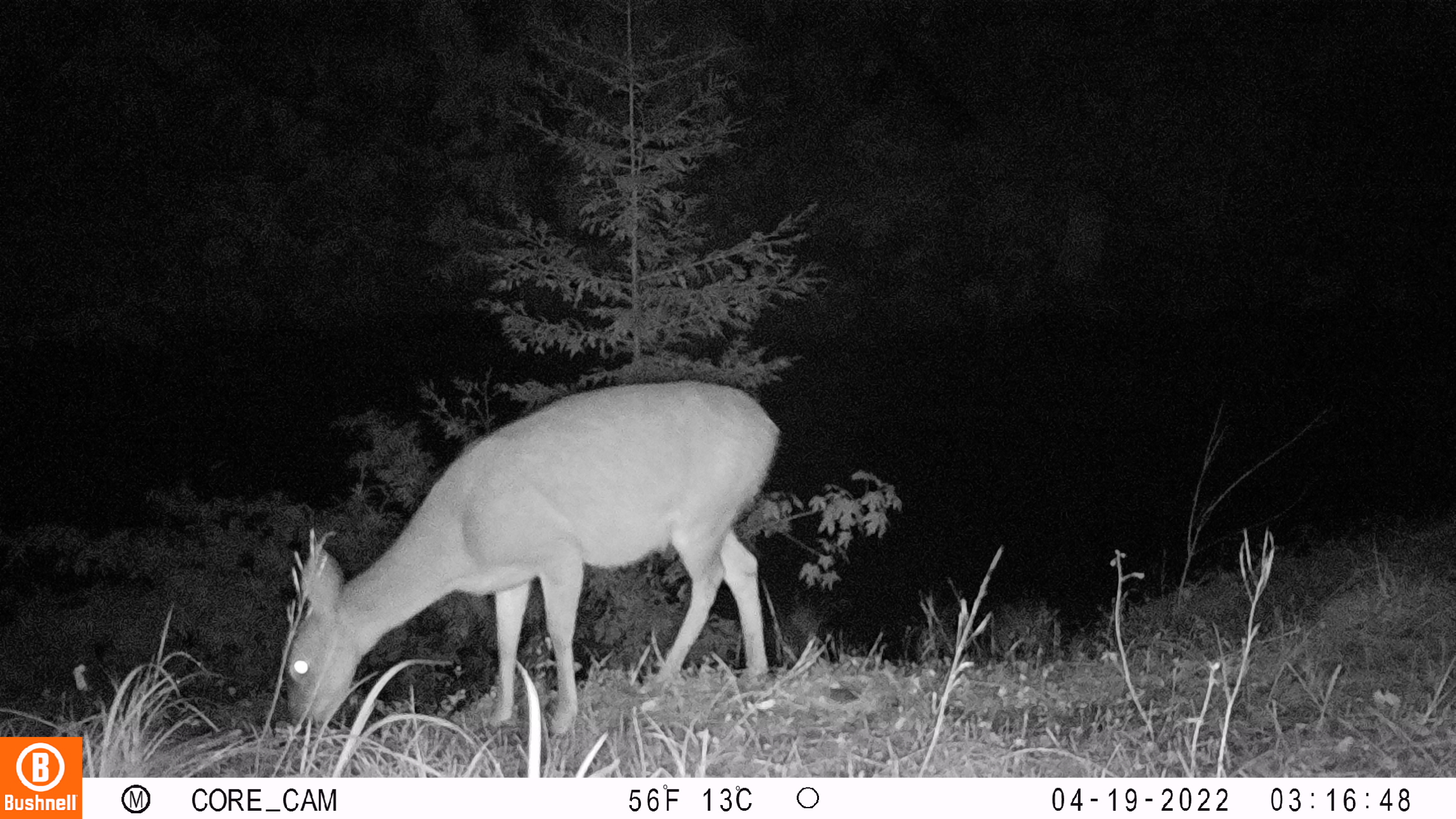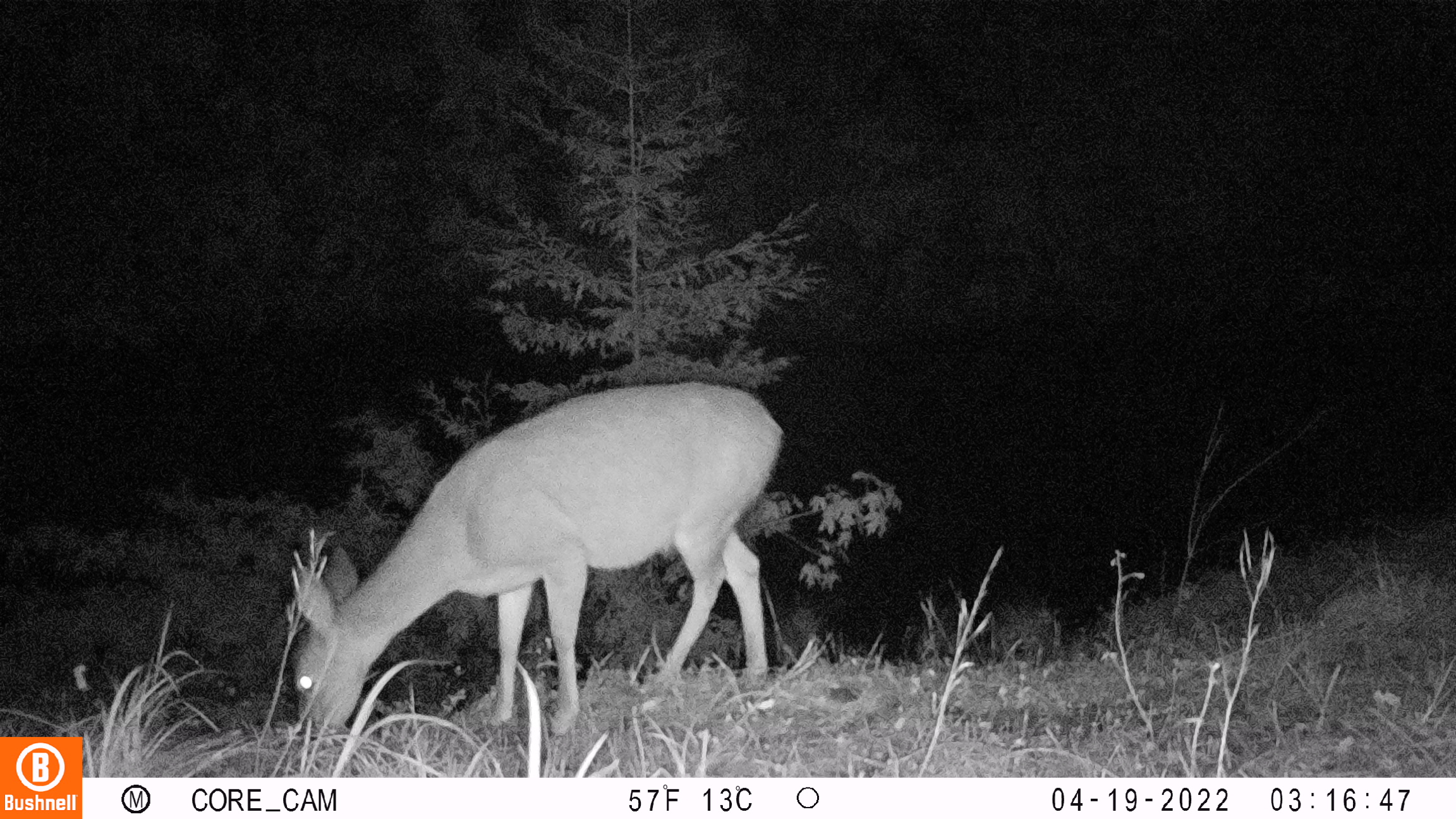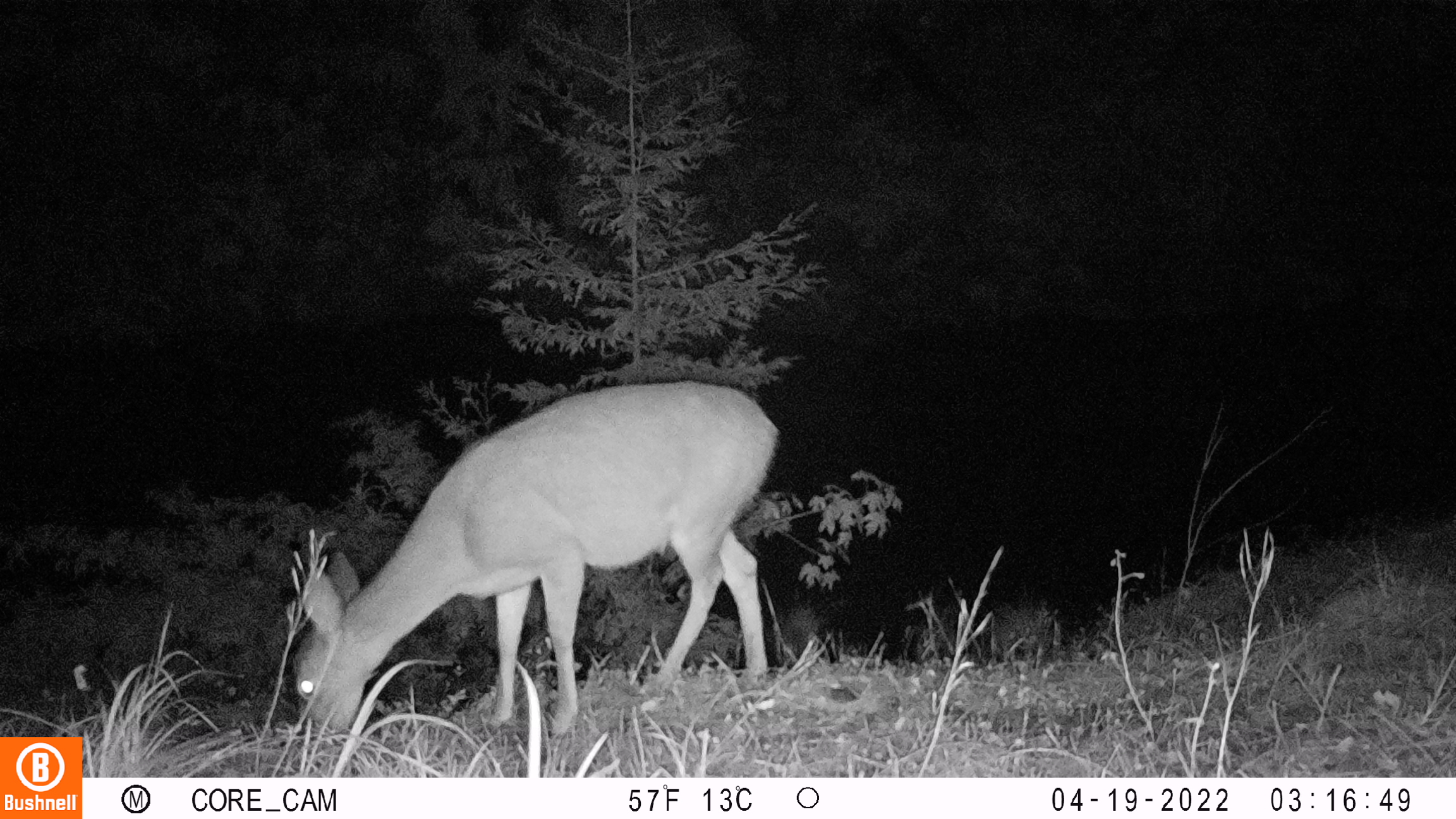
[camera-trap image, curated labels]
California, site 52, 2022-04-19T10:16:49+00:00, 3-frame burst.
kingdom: Animalia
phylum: Chordata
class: Mammalia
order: Artiodactyla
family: Cervidae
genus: Odocoileus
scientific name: Odocoileus hemionus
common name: mule deer